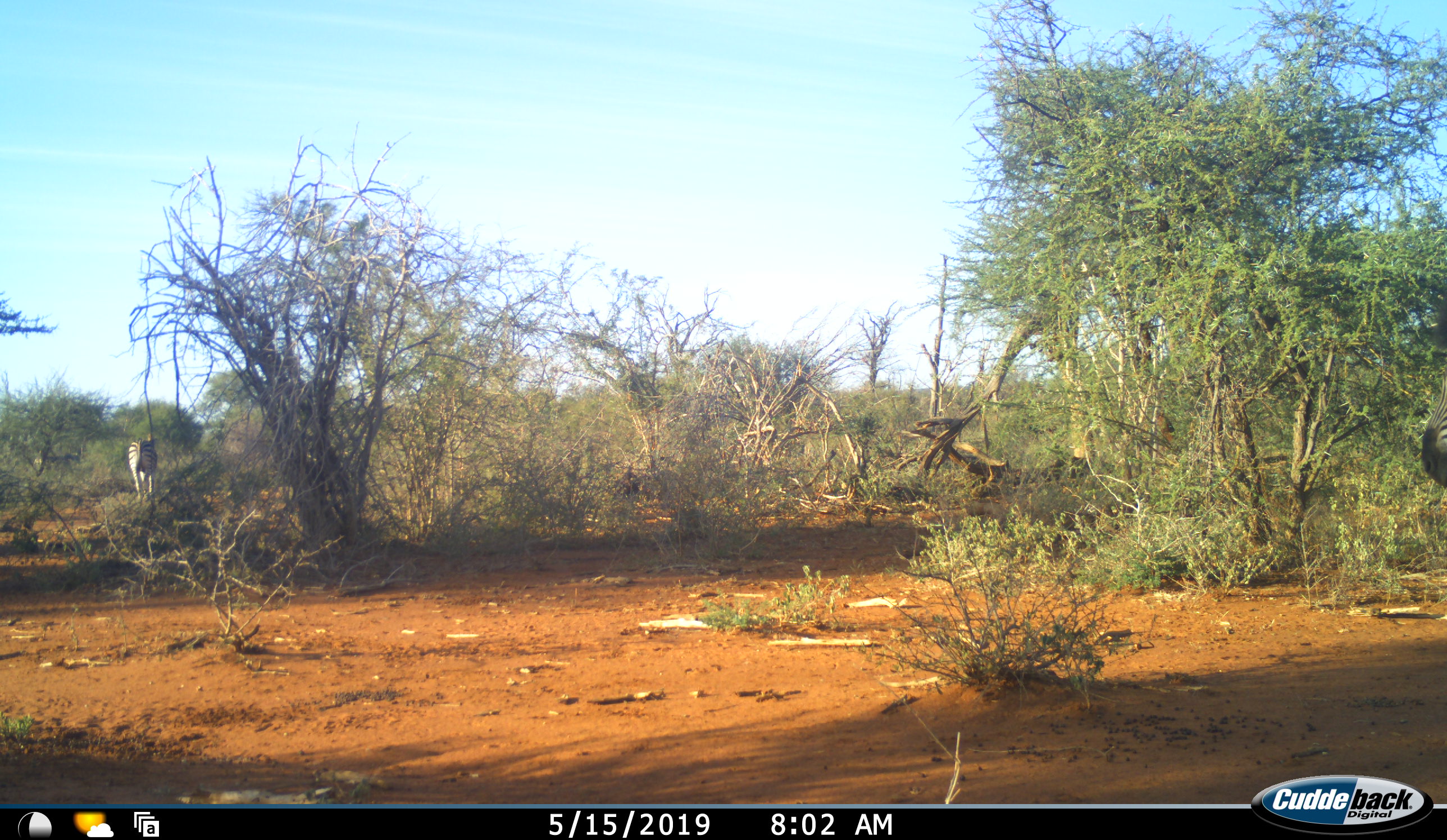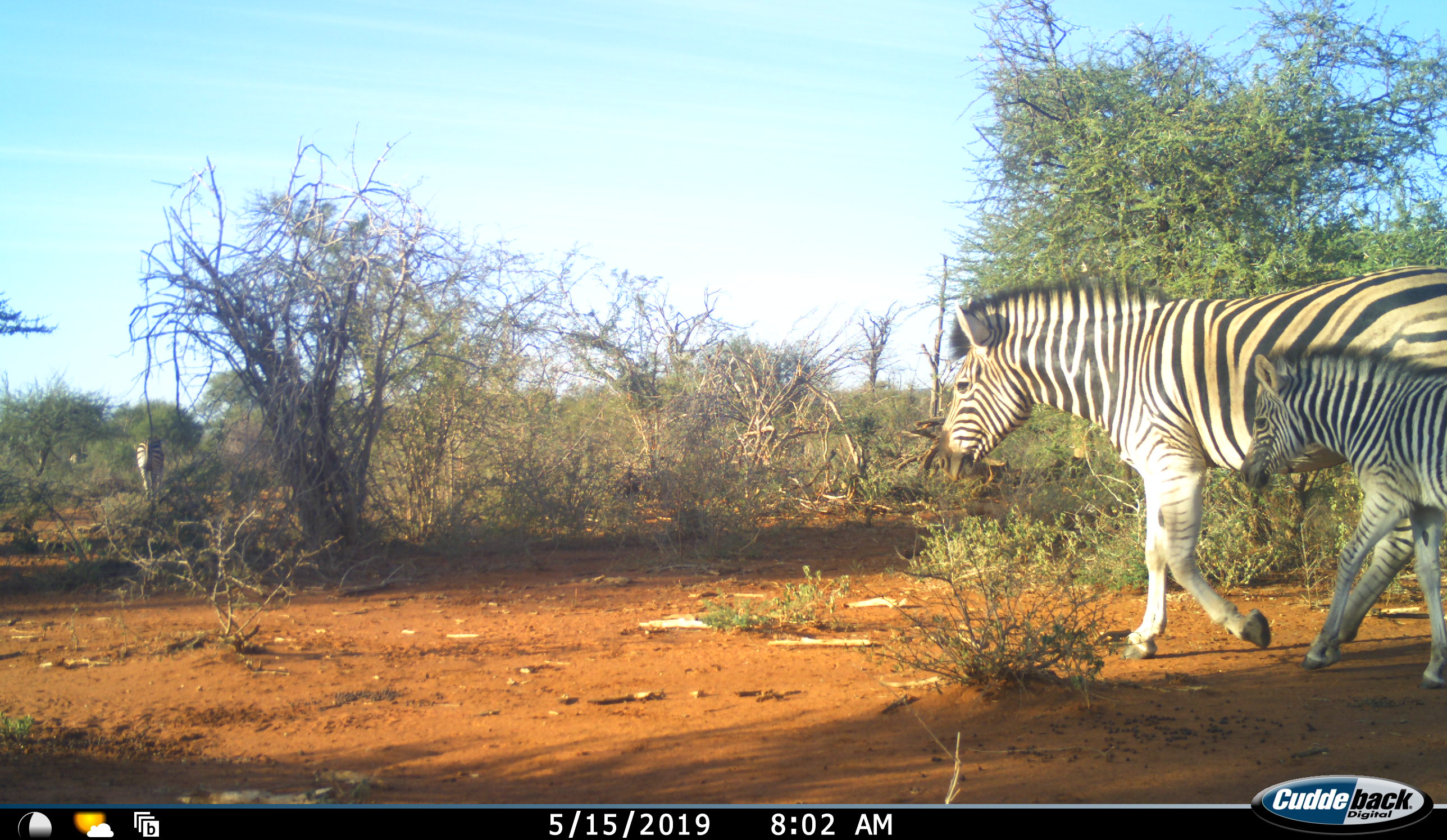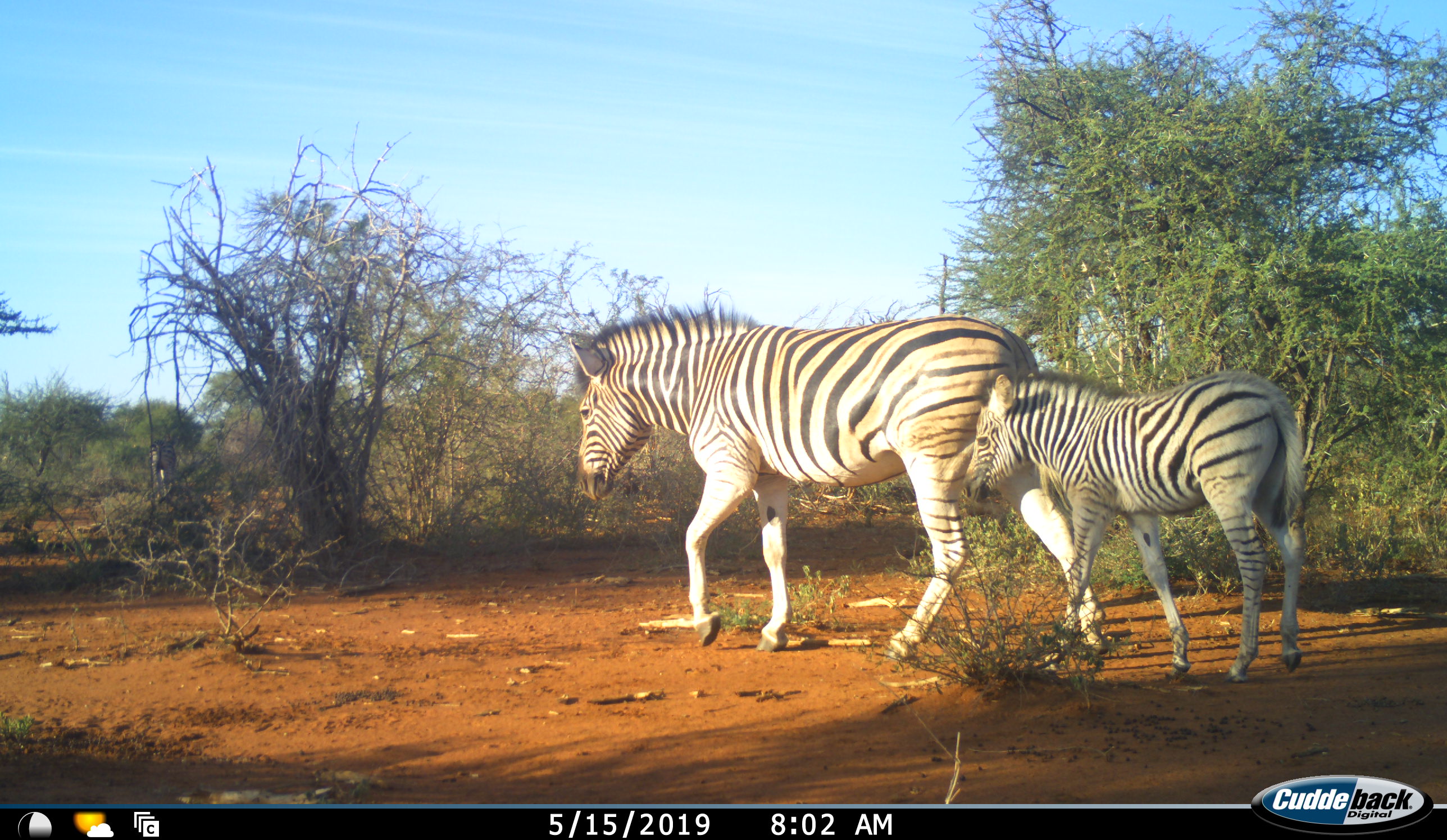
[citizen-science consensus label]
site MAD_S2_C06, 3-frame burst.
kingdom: Animalia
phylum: Chordata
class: Mammalia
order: Perissodactyla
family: Equidae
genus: Equus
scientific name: Equus quagga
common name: plains zebra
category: zebraplains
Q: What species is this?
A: Zebraplains (plains zebra) (Equus quagga).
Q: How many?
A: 3.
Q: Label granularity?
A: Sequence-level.